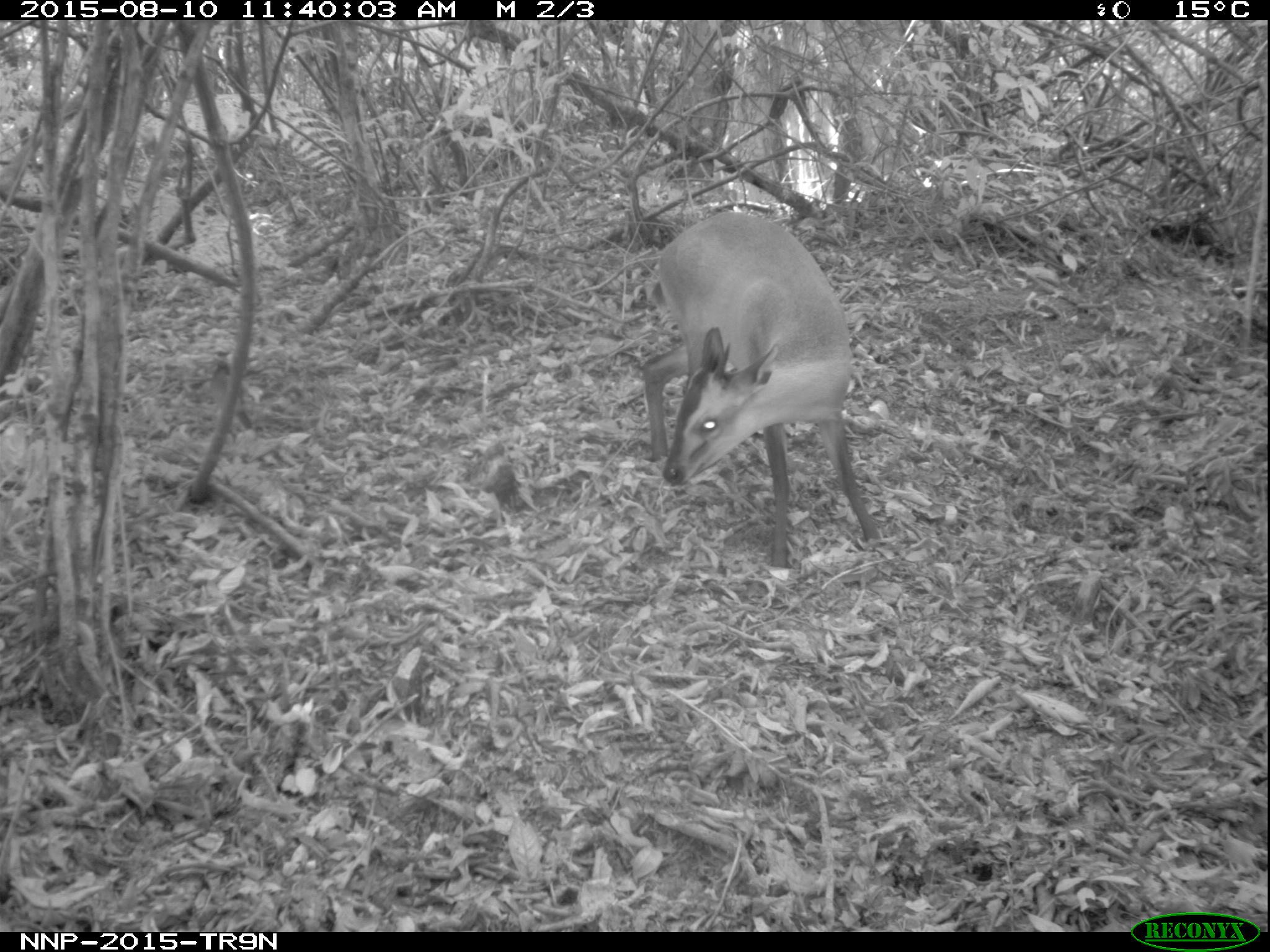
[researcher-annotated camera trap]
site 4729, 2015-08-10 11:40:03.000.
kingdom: Animalia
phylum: Chordata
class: Mammalia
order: Artiodactyla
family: Bovidae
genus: Cephalophus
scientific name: Cephalophus nigrifrons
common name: black-fronted duiker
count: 1